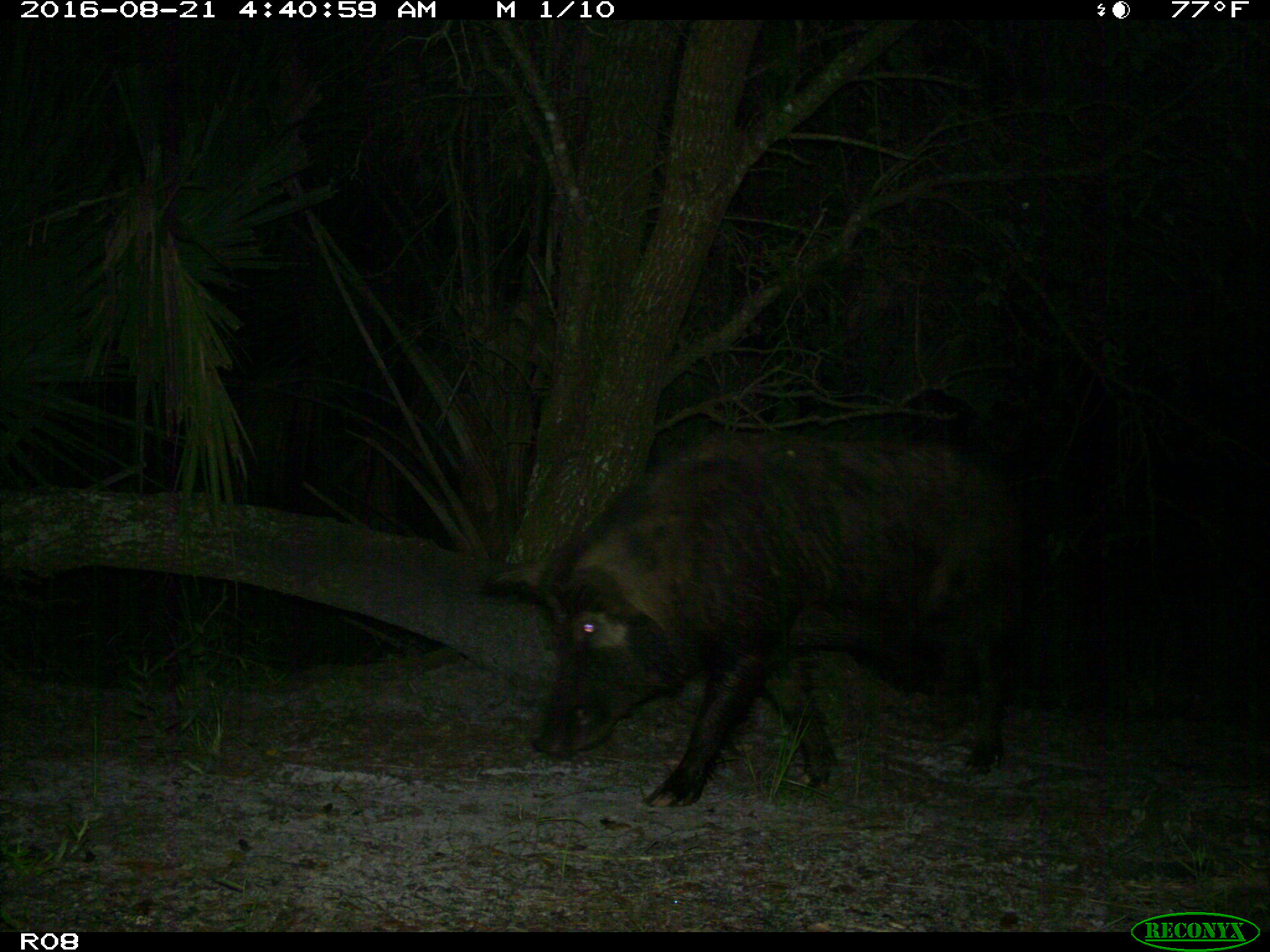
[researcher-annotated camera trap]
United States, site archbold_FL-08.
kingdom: Animalia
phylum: Chordata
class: Mammalia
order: Artiodactyla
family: Suidae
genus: Sus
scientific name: Sus scrofa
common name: wild boar